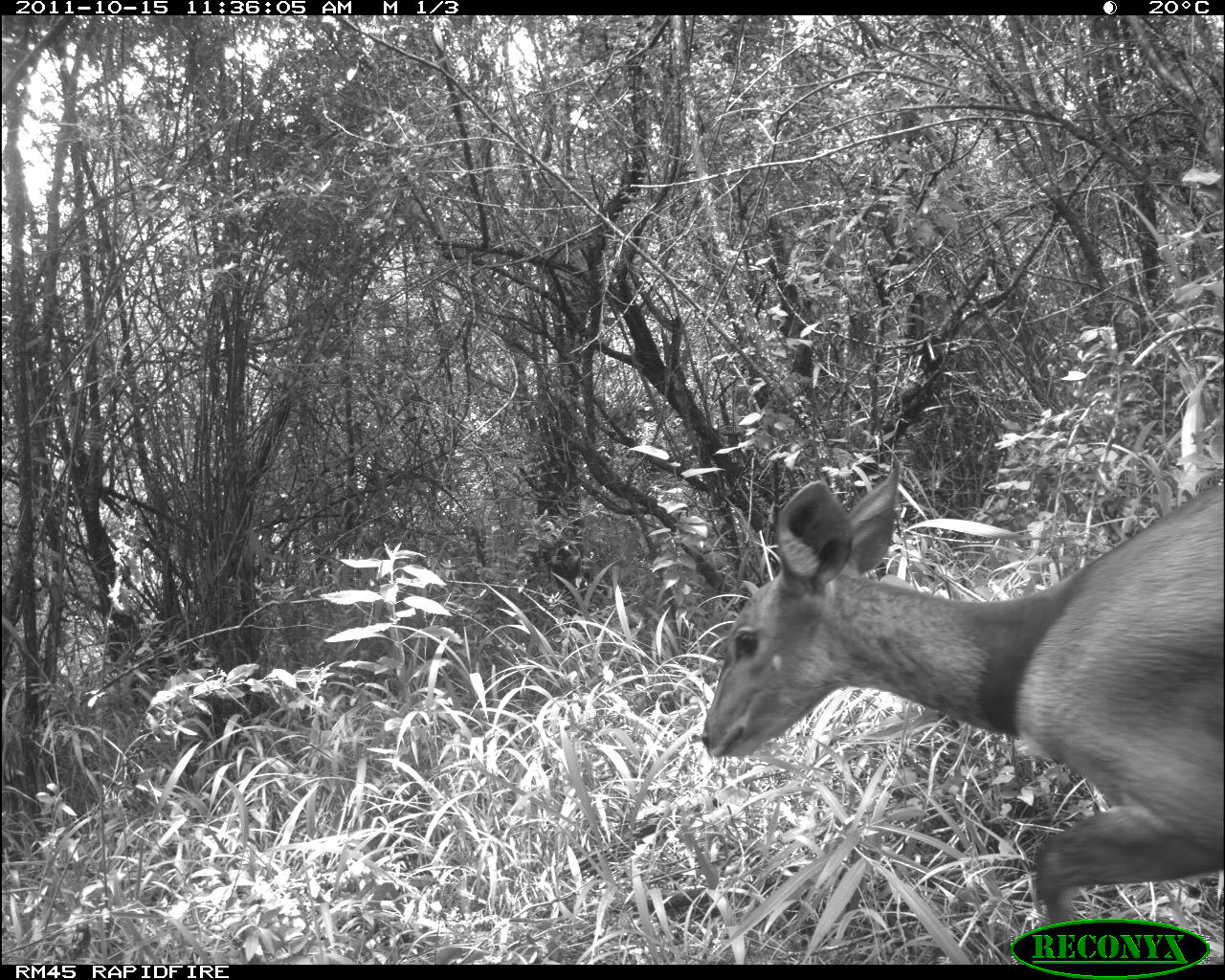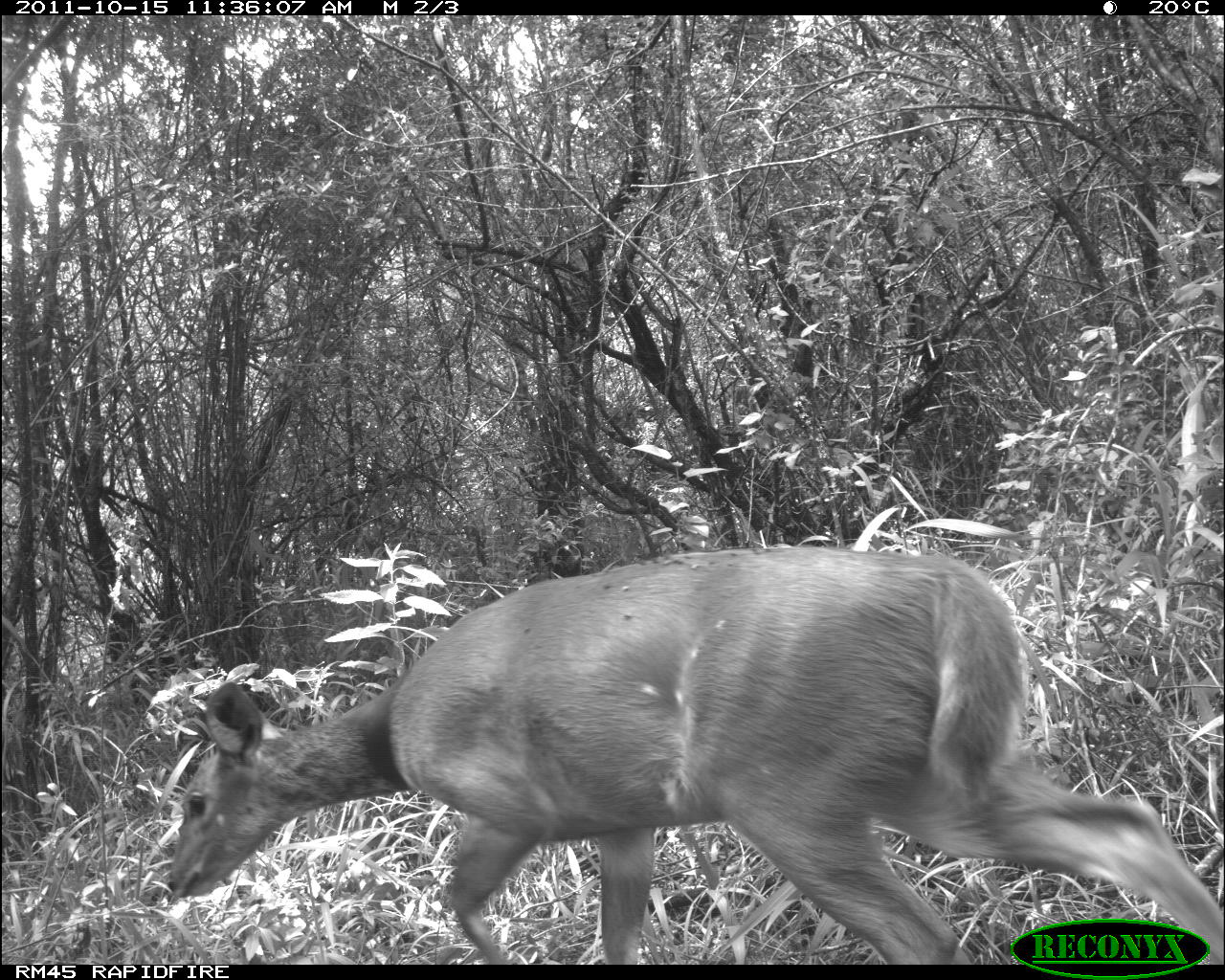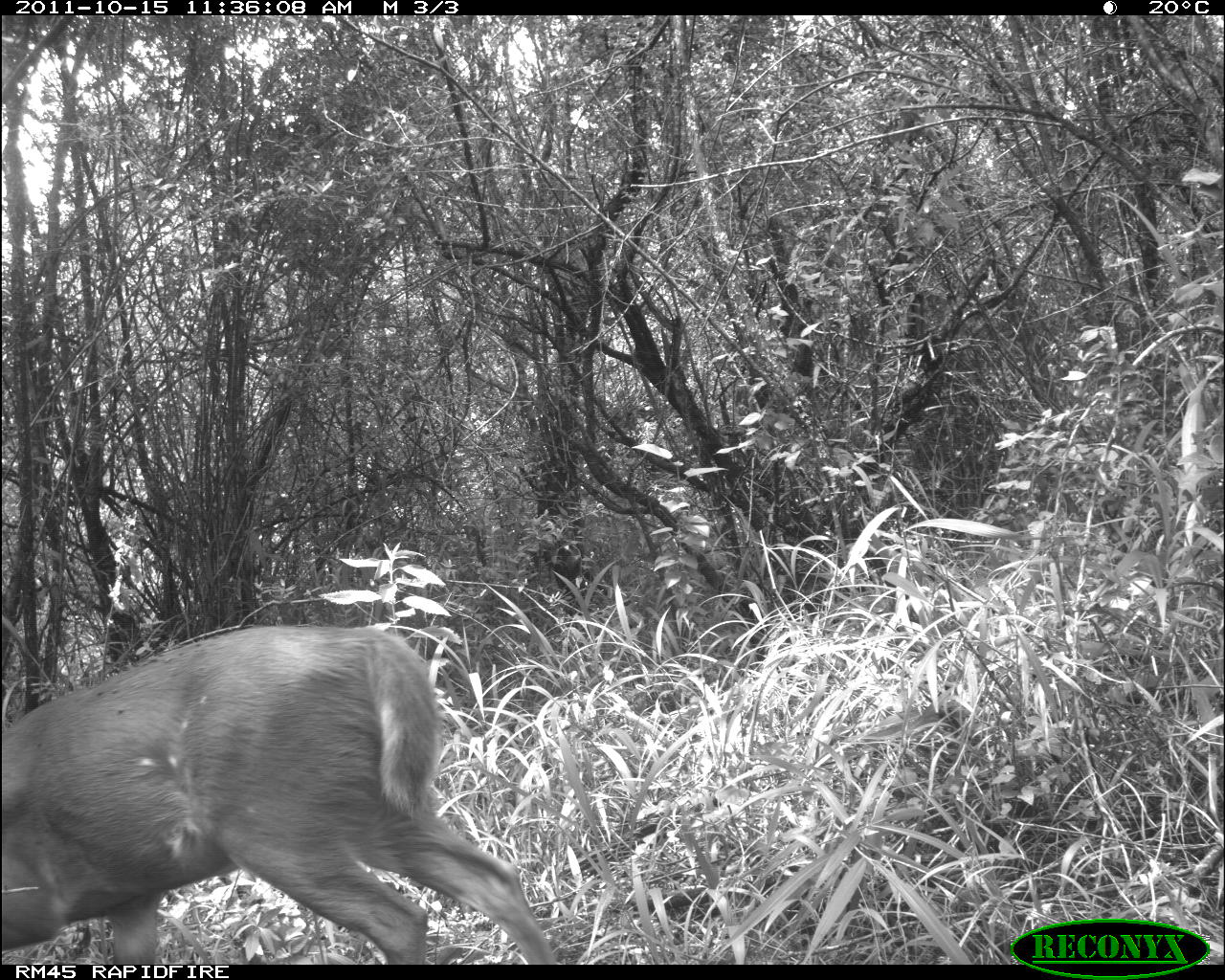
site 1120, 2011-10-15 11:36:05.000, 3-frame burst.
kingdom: Animalia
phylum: Chordata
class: Mammalia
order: Artiodactyla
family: Bovidae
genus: Tragelaphus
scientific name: Tragelaphus scriptus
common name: bushbuck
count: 1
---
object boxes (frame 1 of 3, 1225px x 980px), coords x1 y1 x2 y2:
tragelaphus scriptus: 701 459 1225 924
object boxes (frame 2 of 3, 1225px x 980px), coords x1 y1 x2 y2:
tragelaphus scriptus: 166 546 1223 964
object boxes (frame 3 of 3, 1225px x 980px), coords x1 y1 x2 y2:
tragelaphus scriptus: 0 626 556 965